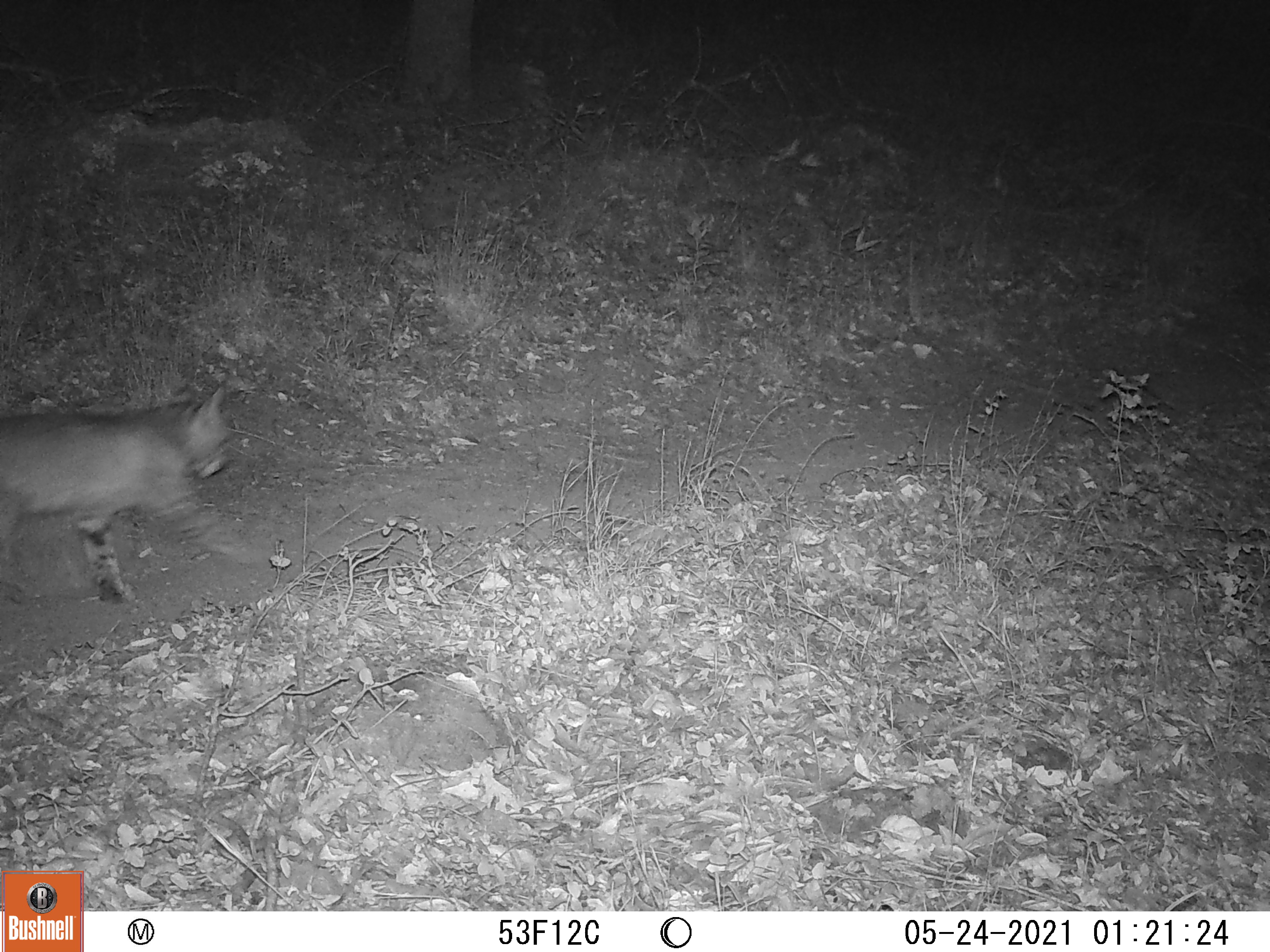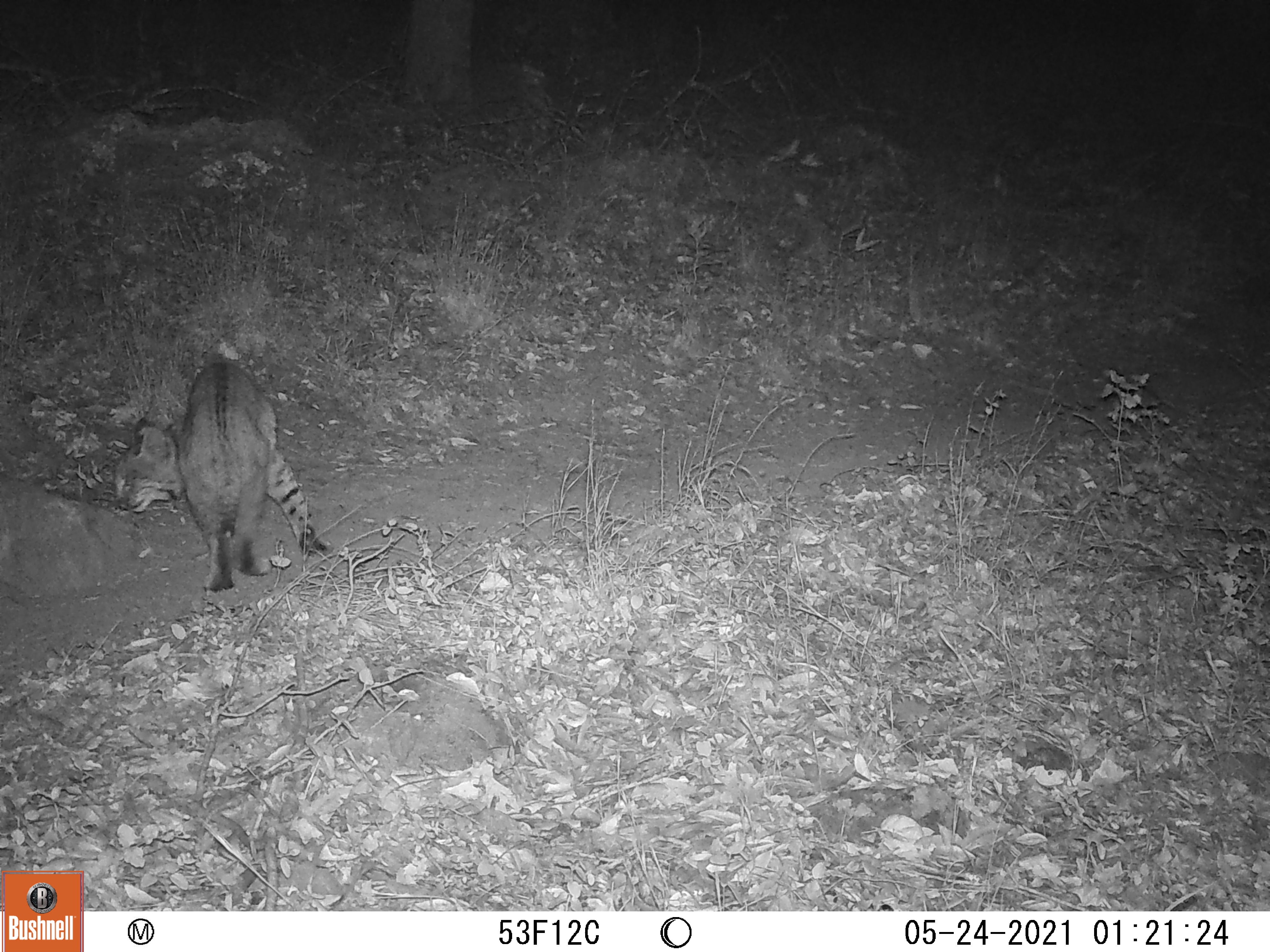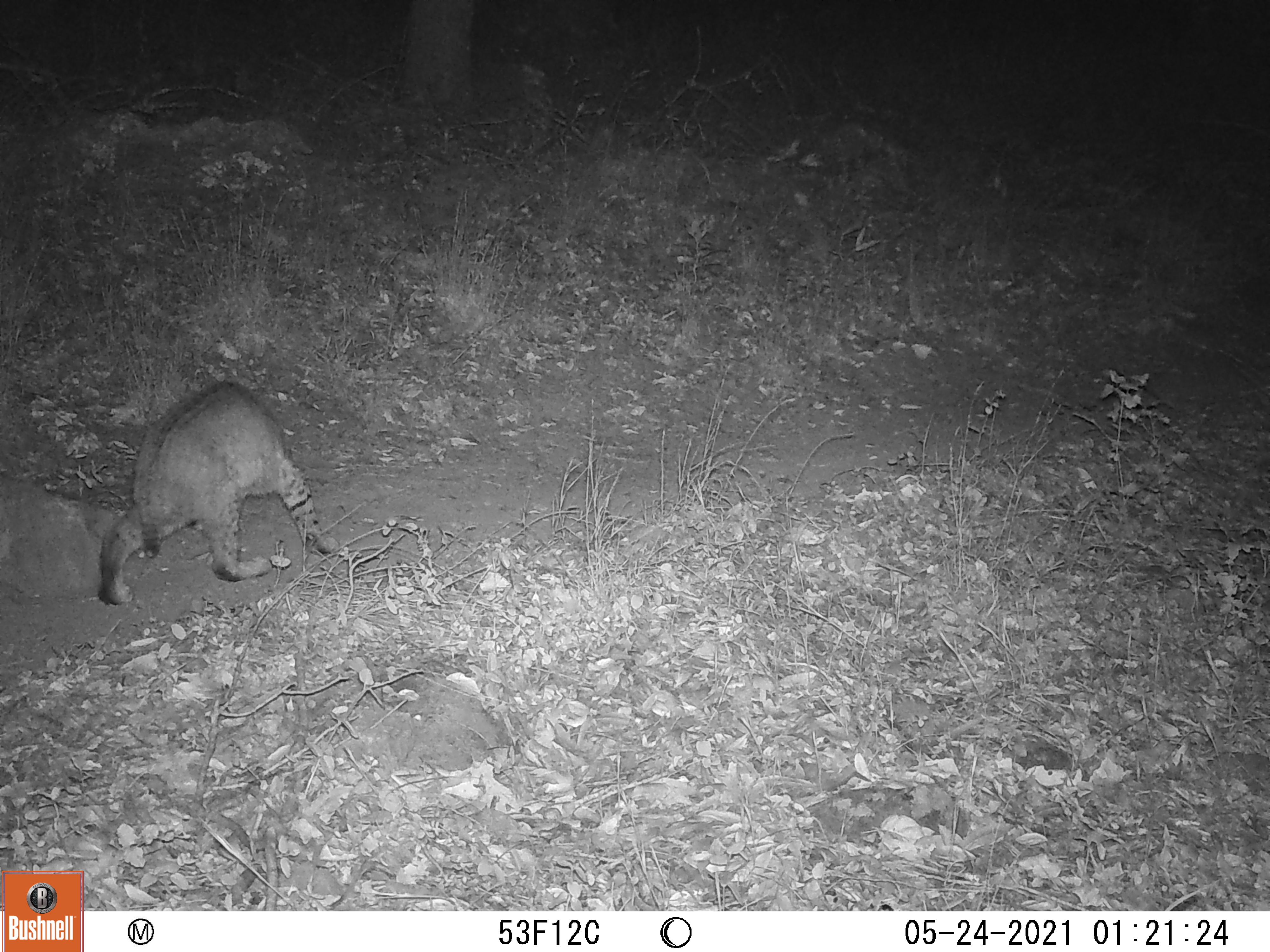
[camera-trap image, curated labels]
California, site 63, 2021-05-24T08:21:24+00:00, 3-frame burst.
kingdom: Animalia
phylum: Chordata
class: Mammalia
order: Carnivora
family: Felidae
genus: Lynx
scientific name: Lynx rufus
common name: bobcat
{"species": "bobcat (Lynx rufus)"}